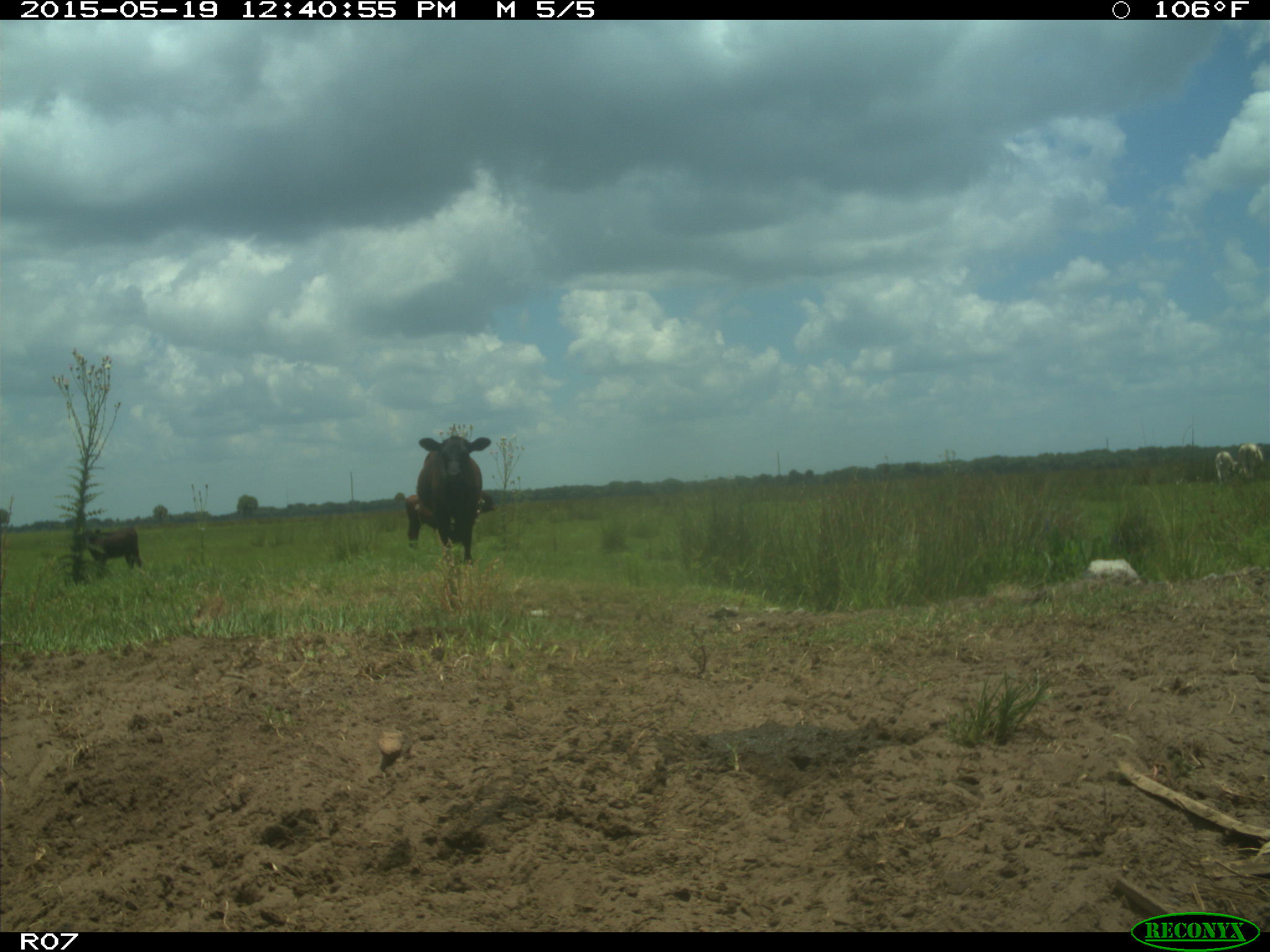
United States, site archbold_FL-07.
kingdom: Animalia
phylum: Chordata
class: Mammalia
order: Artiodactyla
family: Bovidae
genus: Bos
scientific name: Bos taurus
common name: domestic cow